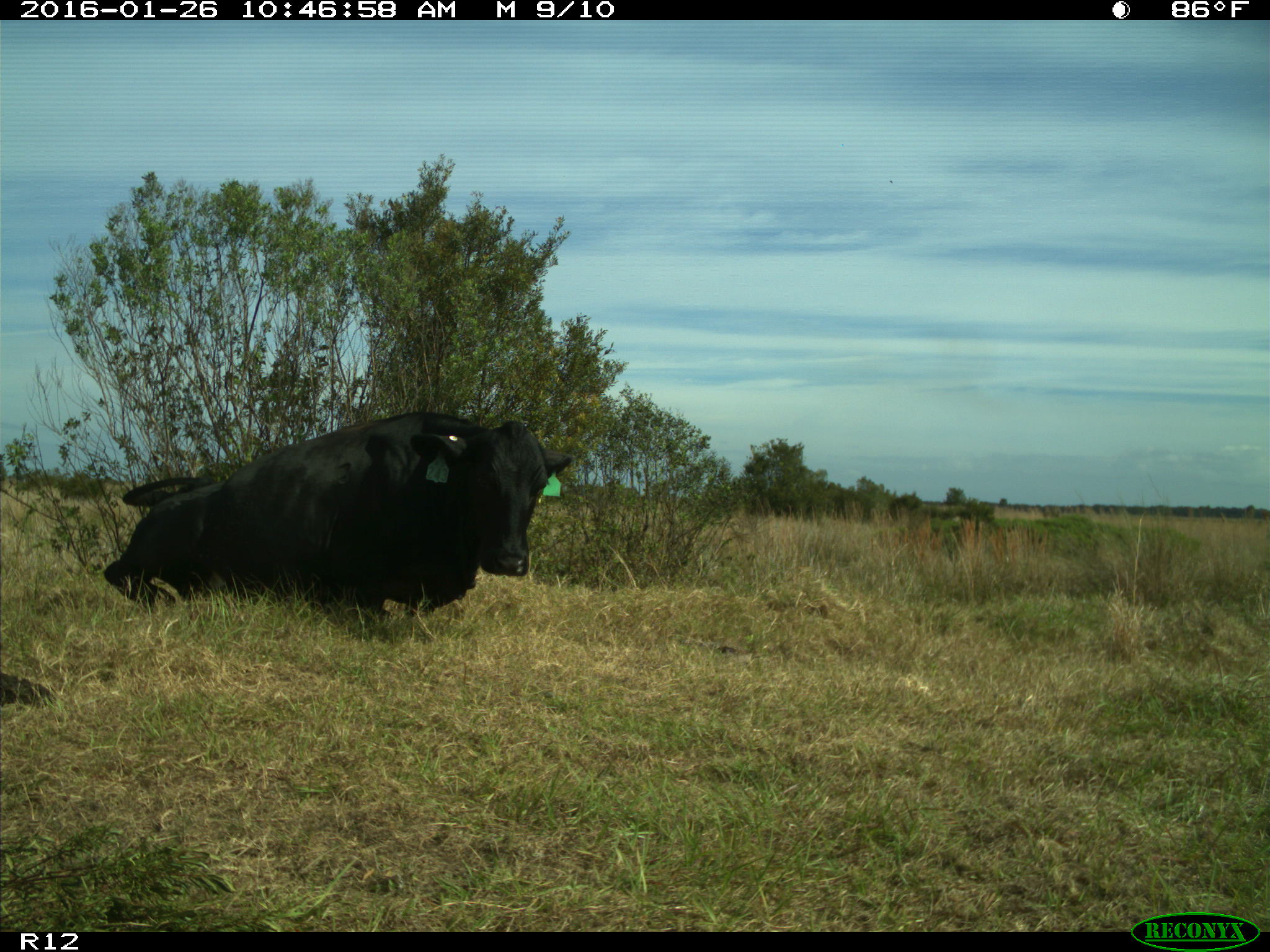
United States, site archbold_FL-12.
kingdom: Animalia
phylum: Chordata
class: Mammalia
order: Artiodactyla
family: Bovidae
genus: Bos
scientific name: Bos taurus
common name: domestic cow